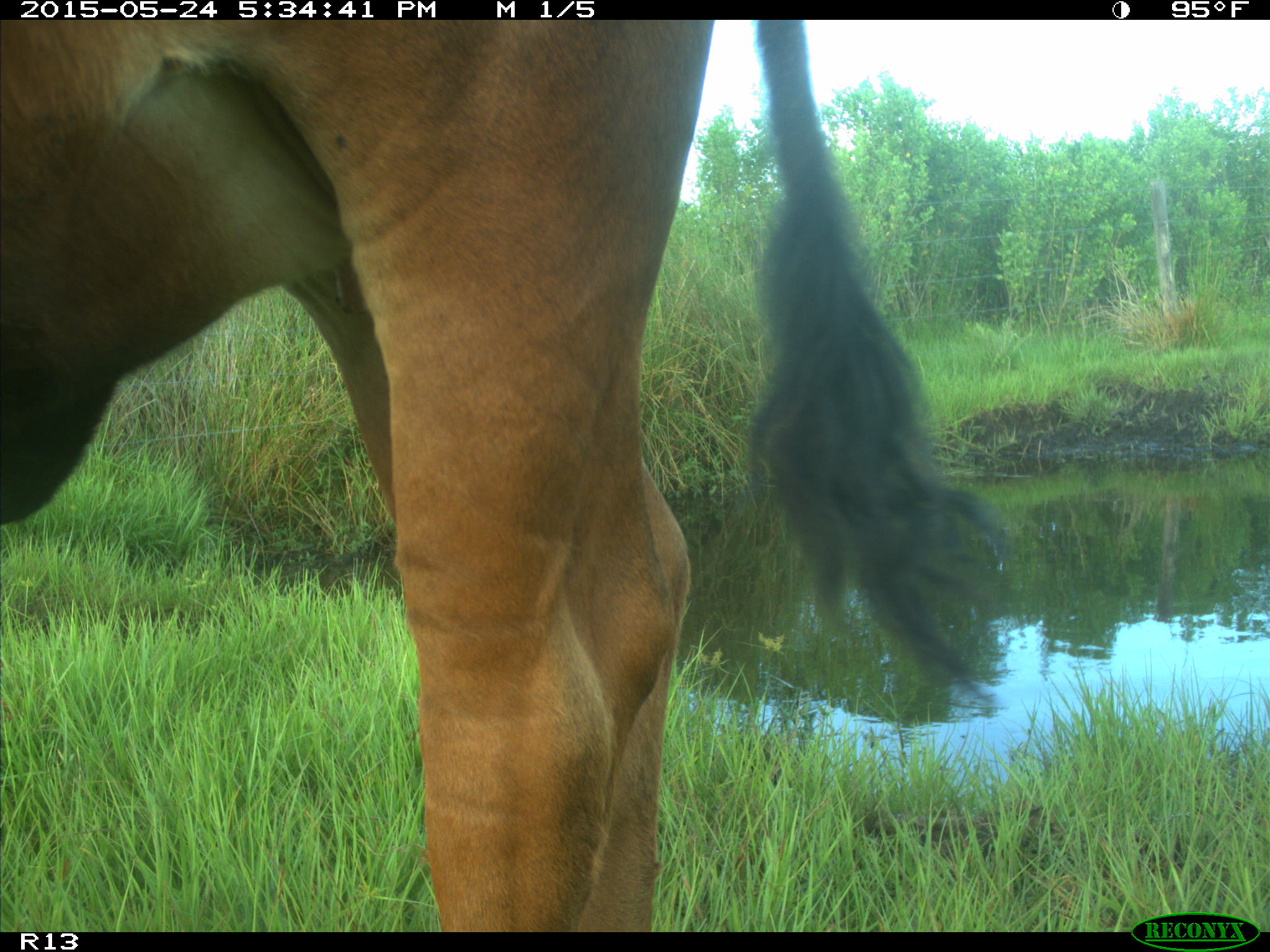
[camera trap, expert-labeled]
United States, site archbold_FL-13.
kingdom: Animalia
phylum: Chordata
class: Mammalia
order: Artiodactyla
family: Bovidae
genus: Bos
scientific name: Bos taurus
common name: domestic cow